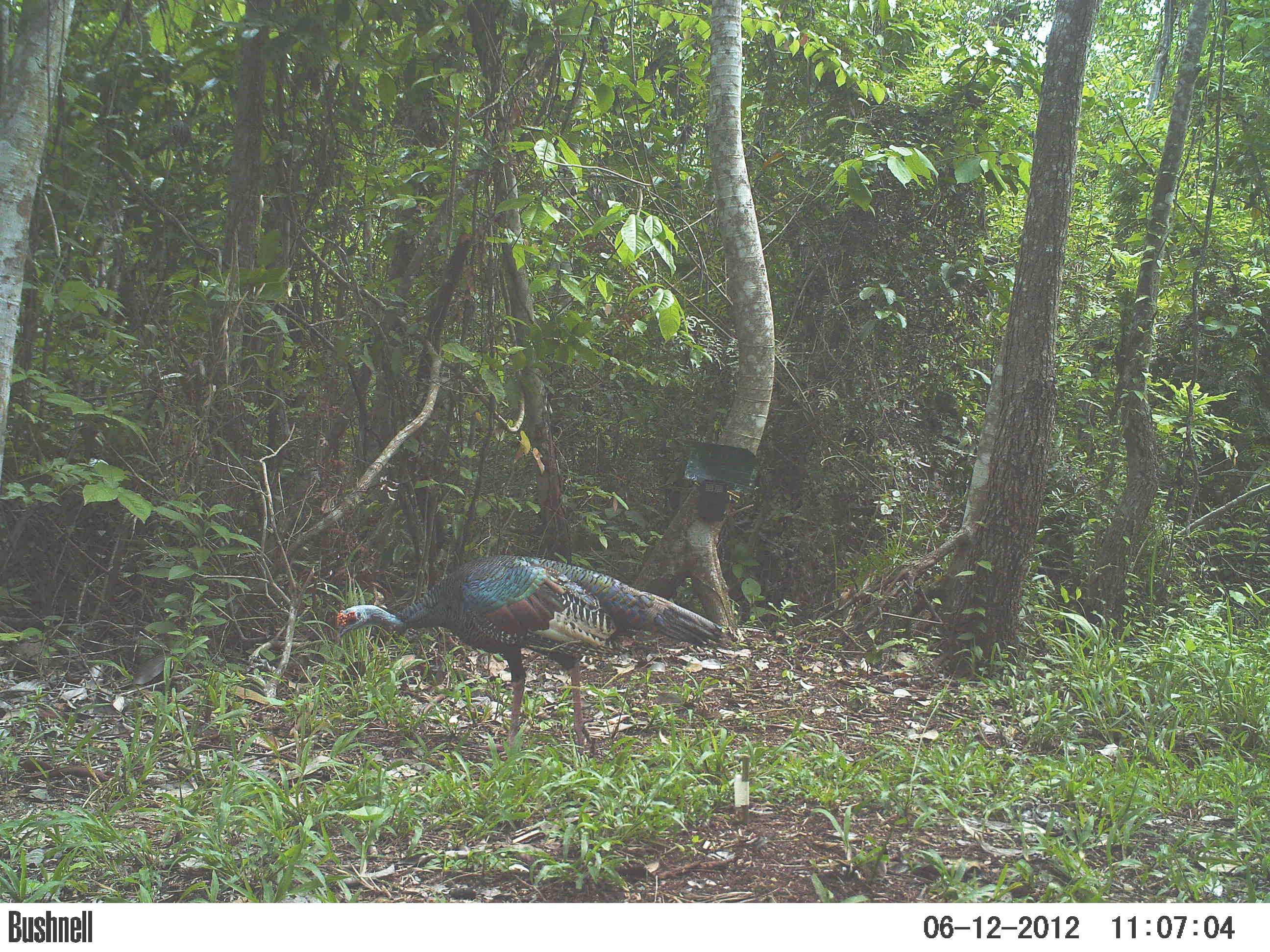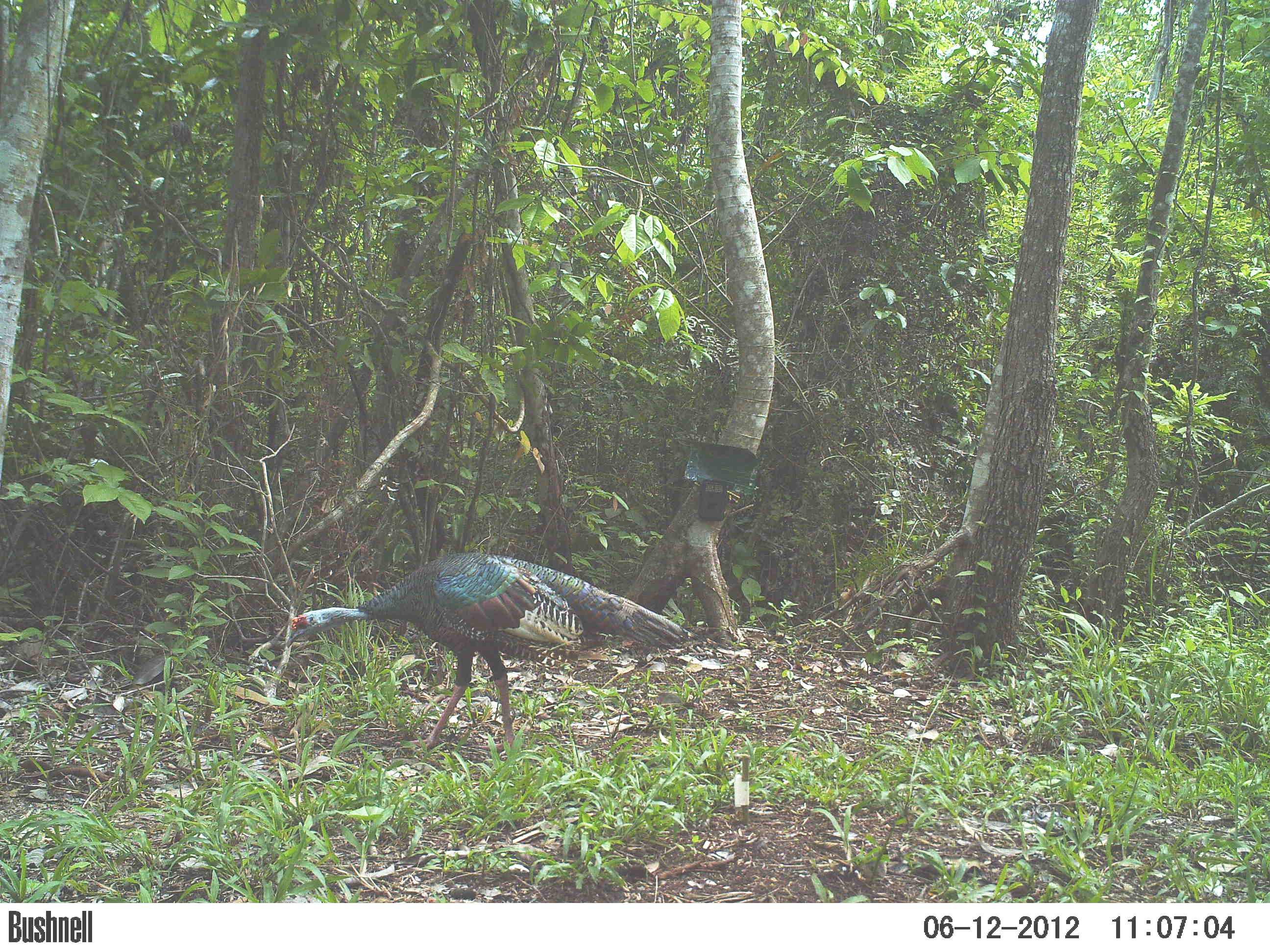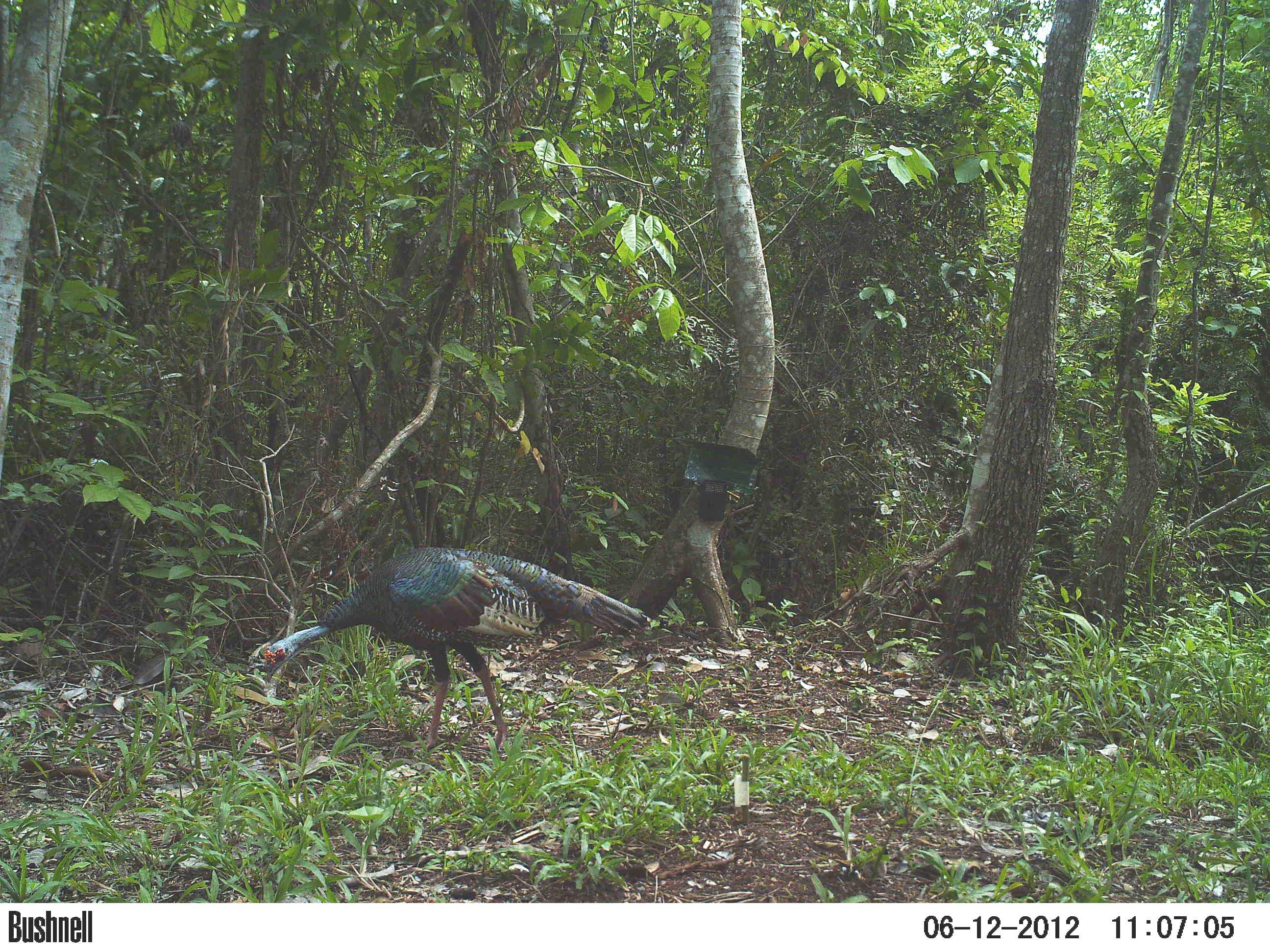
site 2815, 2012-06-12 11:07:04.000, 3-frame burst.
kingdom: Animalia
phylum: Chordata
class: Aves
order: Galliformes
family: Phasianidae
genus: Meleagris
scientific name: Meleagris ocellata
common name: ocellated turkey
Meleagris ocellata (ocellated turkey), count 1, age adult.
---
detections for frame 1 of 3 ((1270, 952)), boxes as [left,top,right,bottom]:
meleagris ocellata: [335,554,729,757]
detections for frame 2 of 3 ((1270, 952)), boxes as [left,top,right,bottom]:
meleagris ocellata: [284,550,696,758]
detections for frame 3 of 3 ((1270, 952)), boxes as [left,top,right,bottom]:
meleagris ocellata: [262,545,653,751]